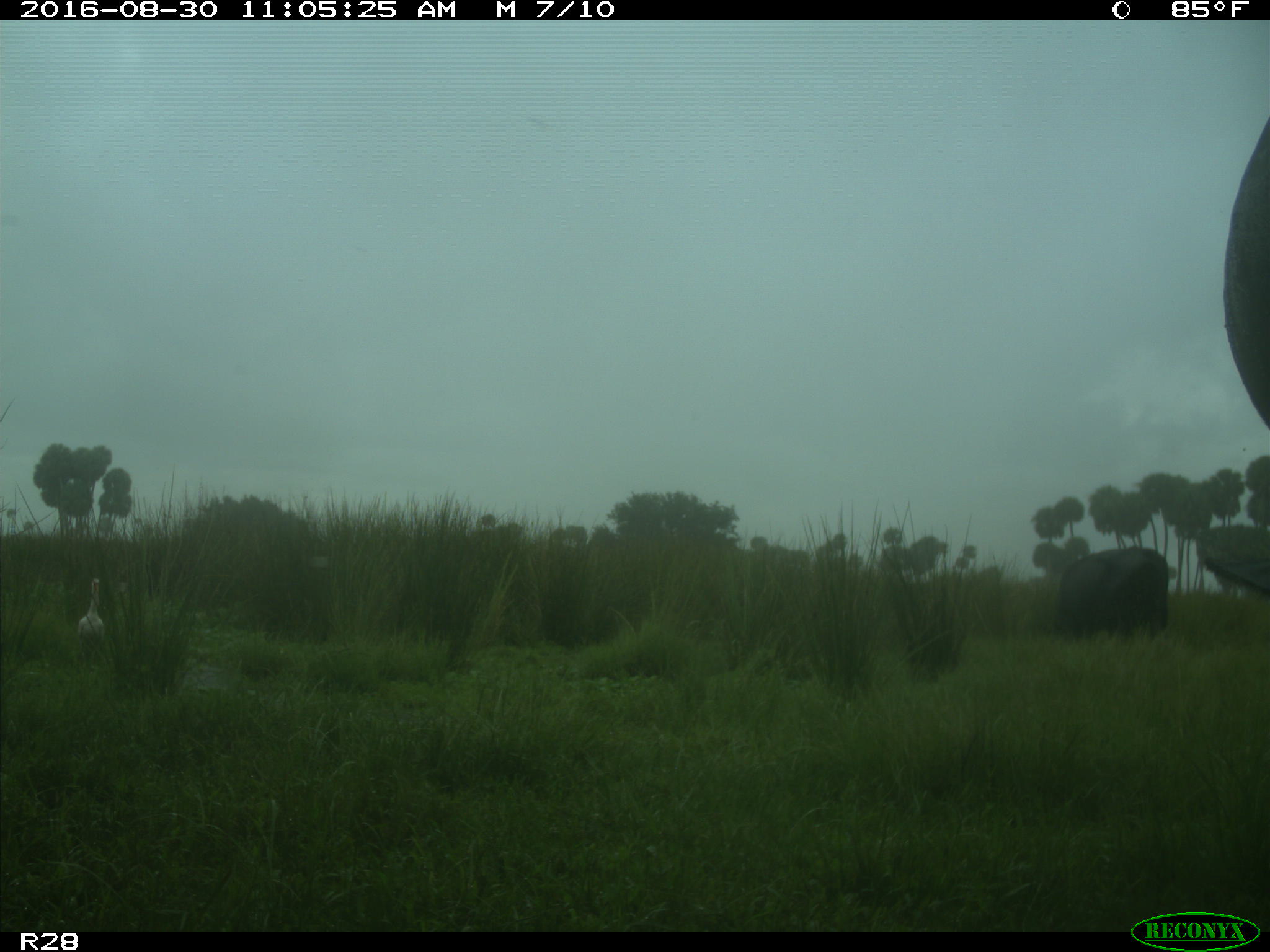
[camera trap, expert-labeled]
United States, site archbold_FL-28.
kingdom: Animalia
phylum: Chordata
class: Mammalia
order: Artiodactyla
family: Bovidae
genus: Bos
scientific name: Bos taurus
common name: domestic cow